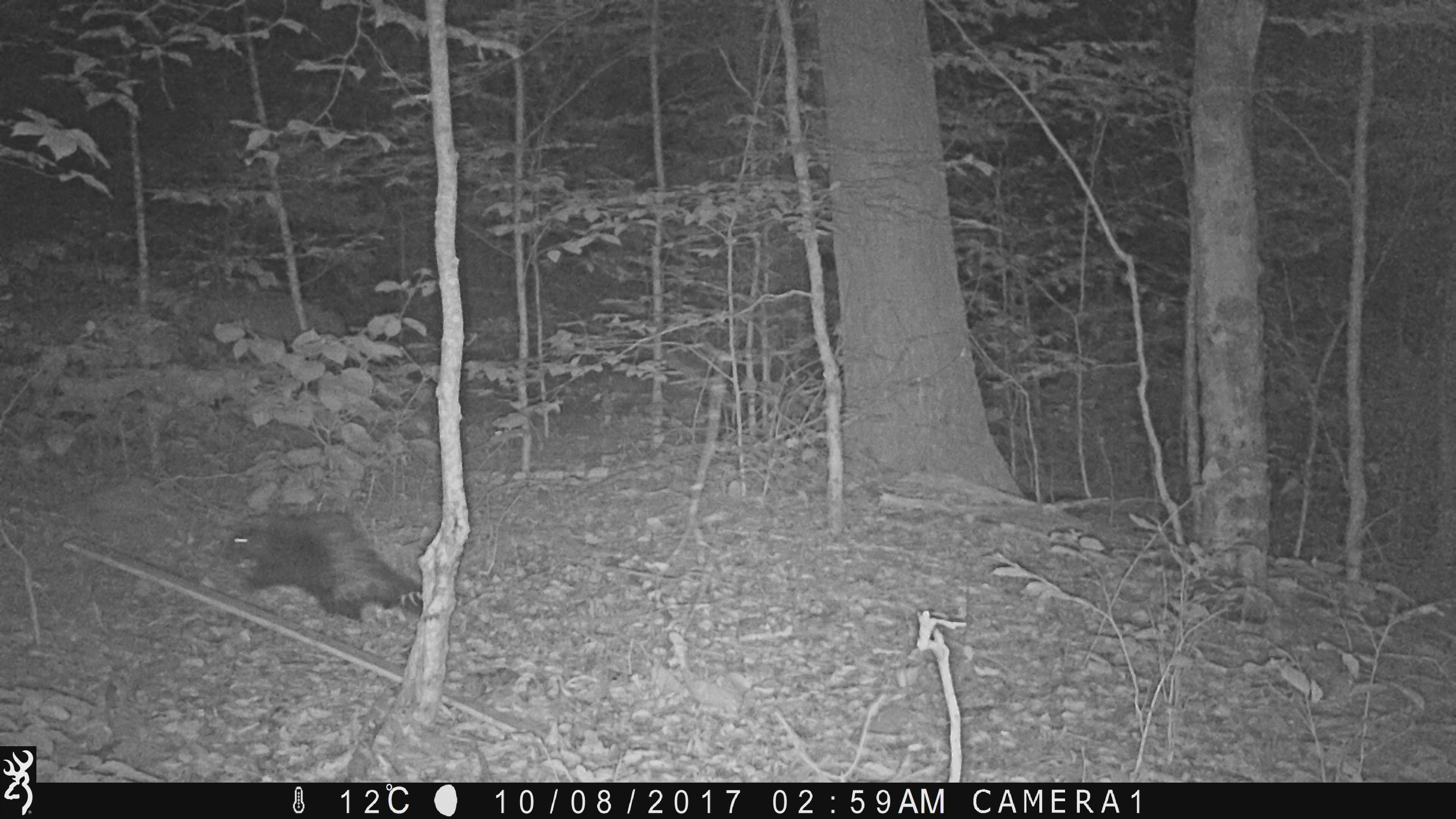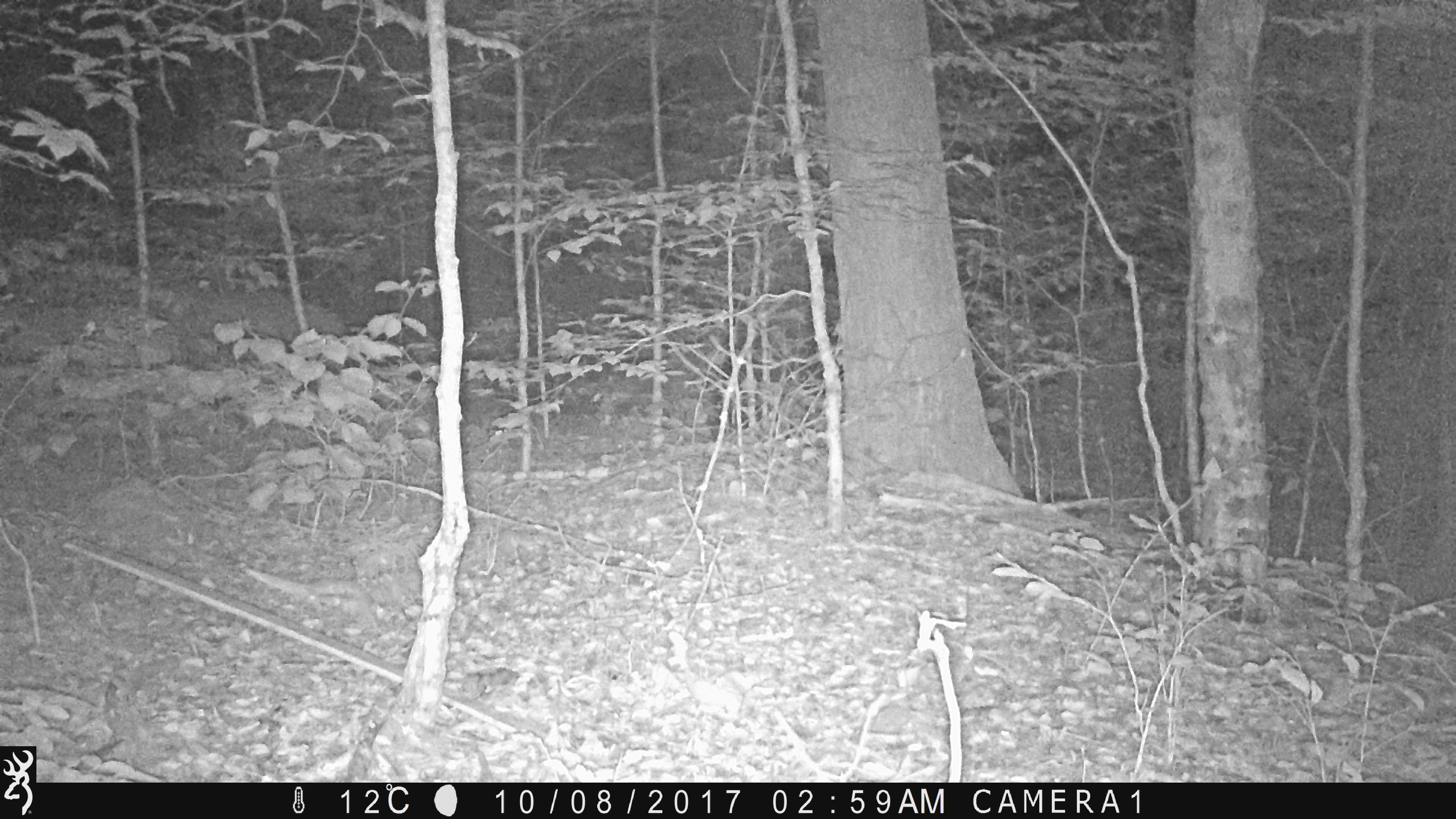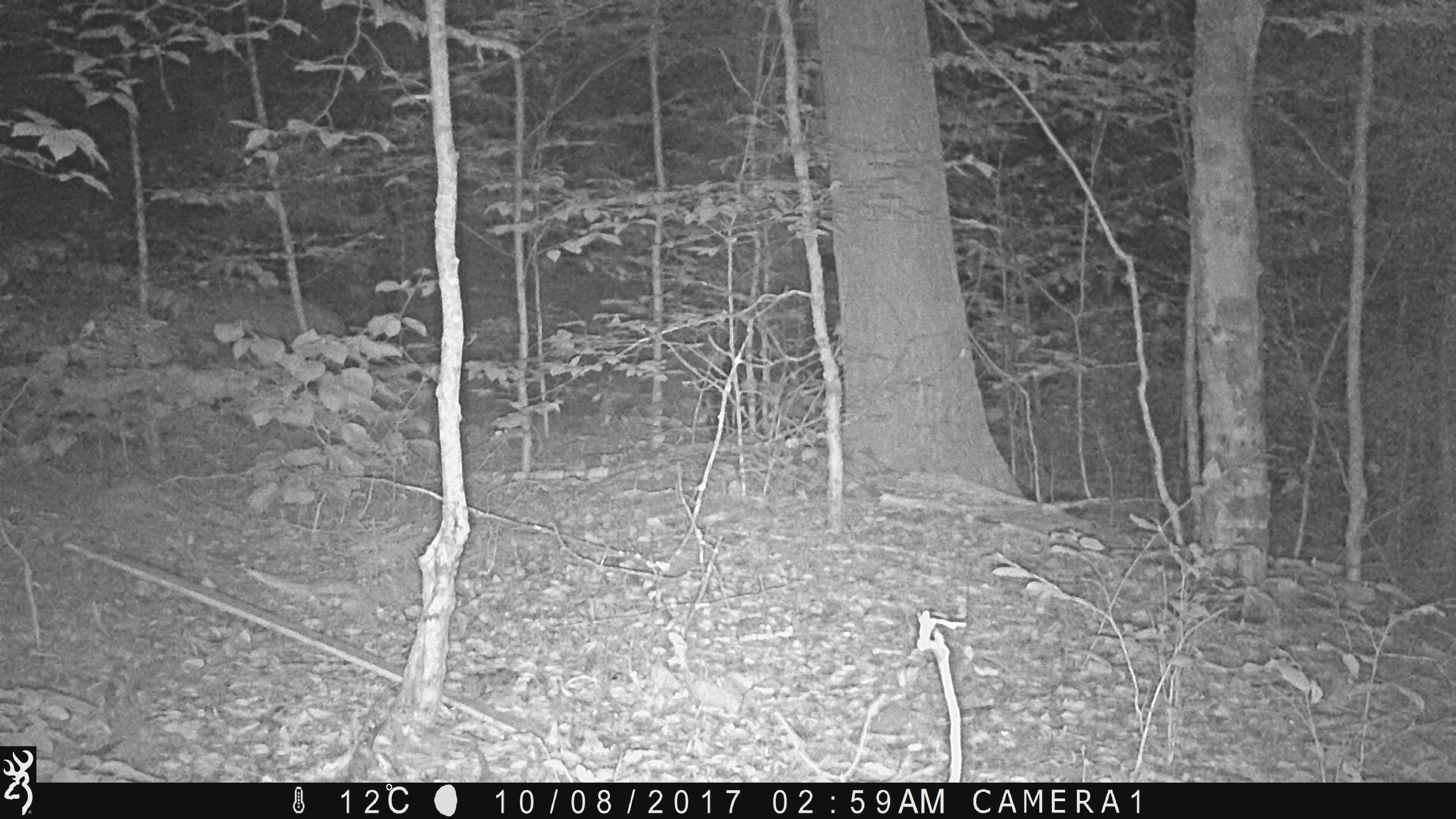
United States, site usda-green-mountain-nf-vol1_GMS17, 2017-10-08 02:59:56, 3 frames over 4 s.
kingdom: Animalia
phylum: Chordata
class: Mammalia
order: Rodentia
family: Erethizontidae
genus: Erethizon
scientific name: Erethizon dorsatum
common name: porcupine